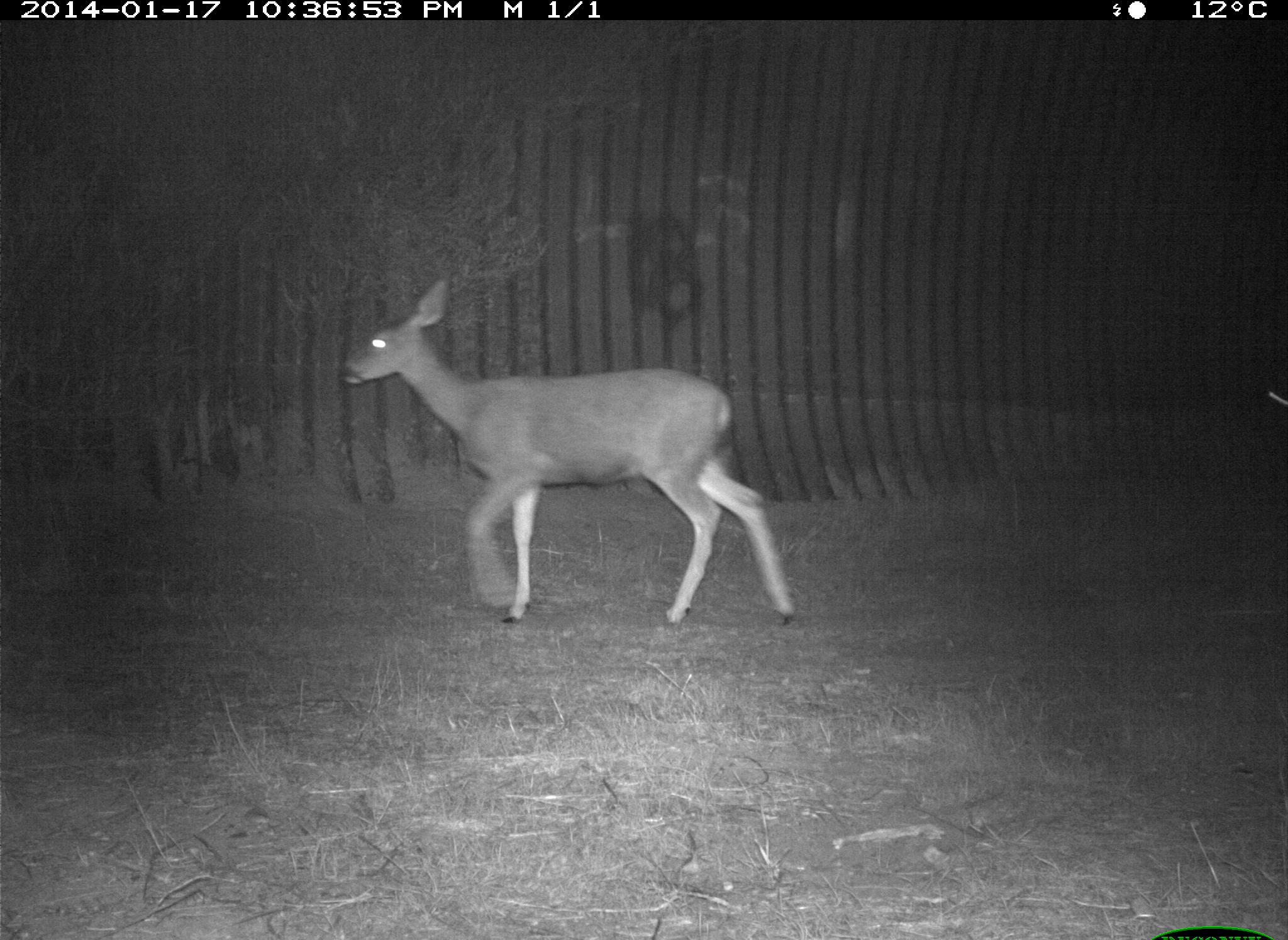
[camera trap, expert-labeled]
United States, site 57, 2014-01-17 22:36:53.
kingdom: Animalia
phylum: Chordata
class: Mammalia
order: Artiodactyla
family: Cervidae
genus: Odocoileus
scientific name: Odocoileus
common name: deer